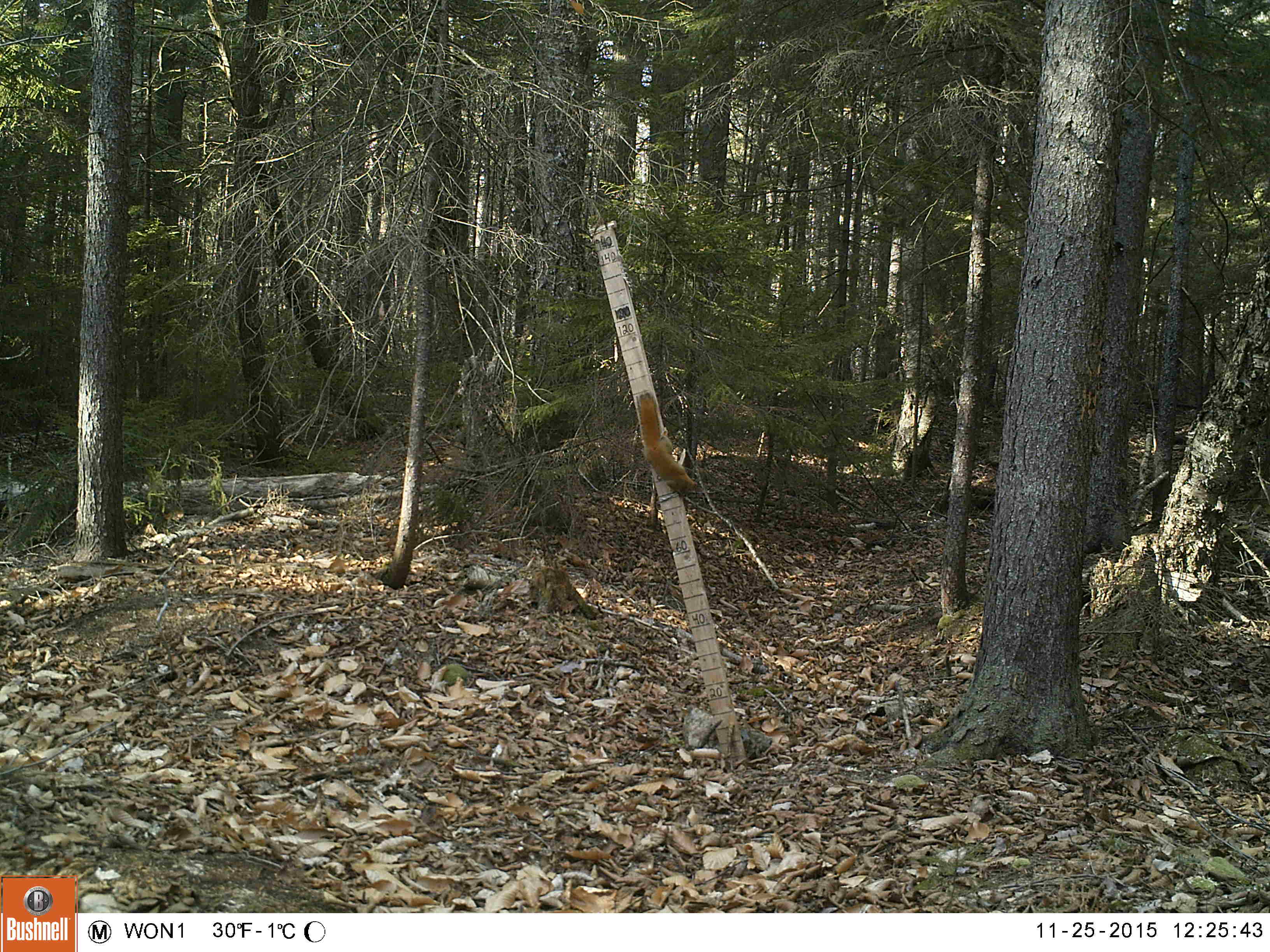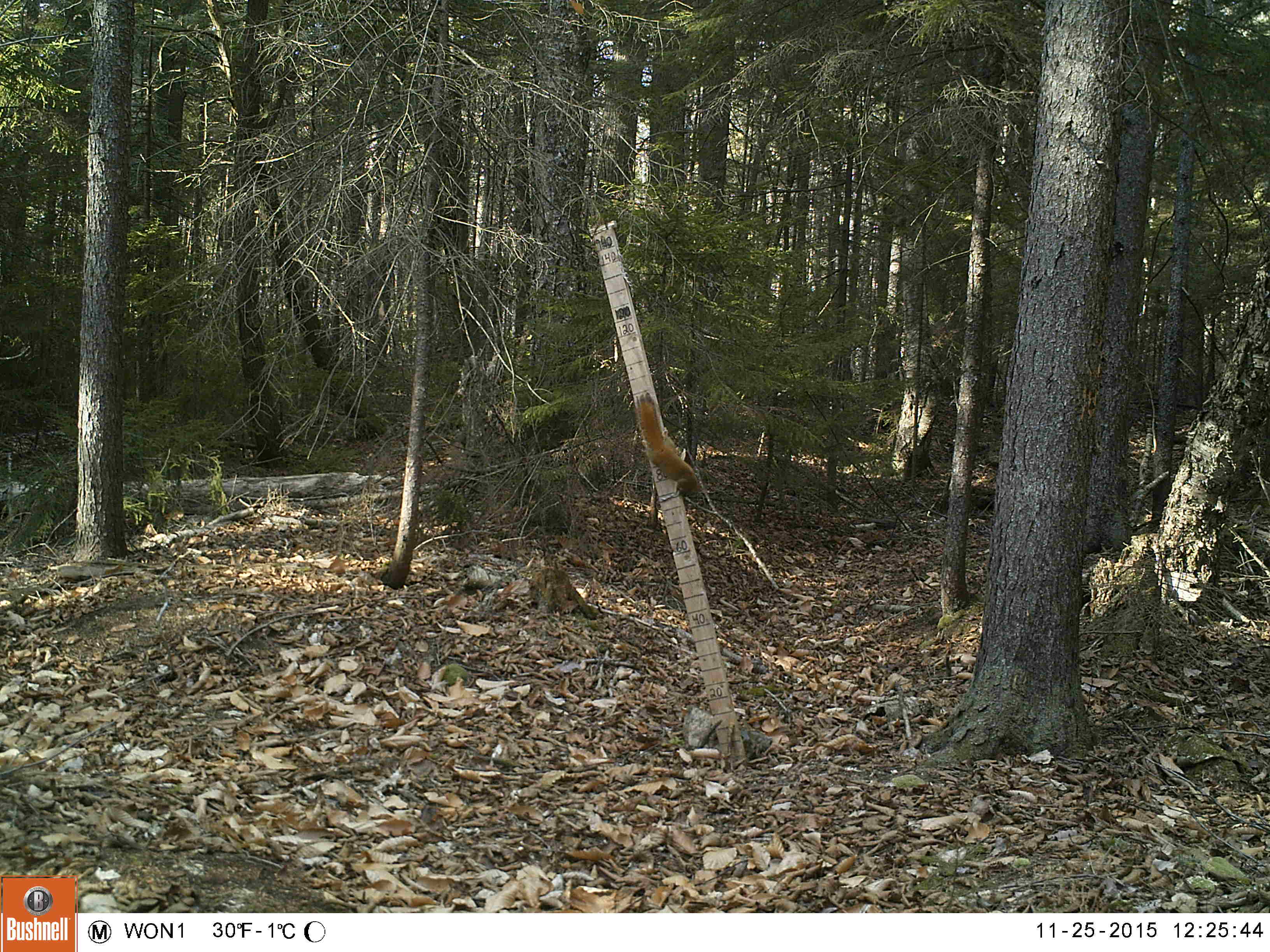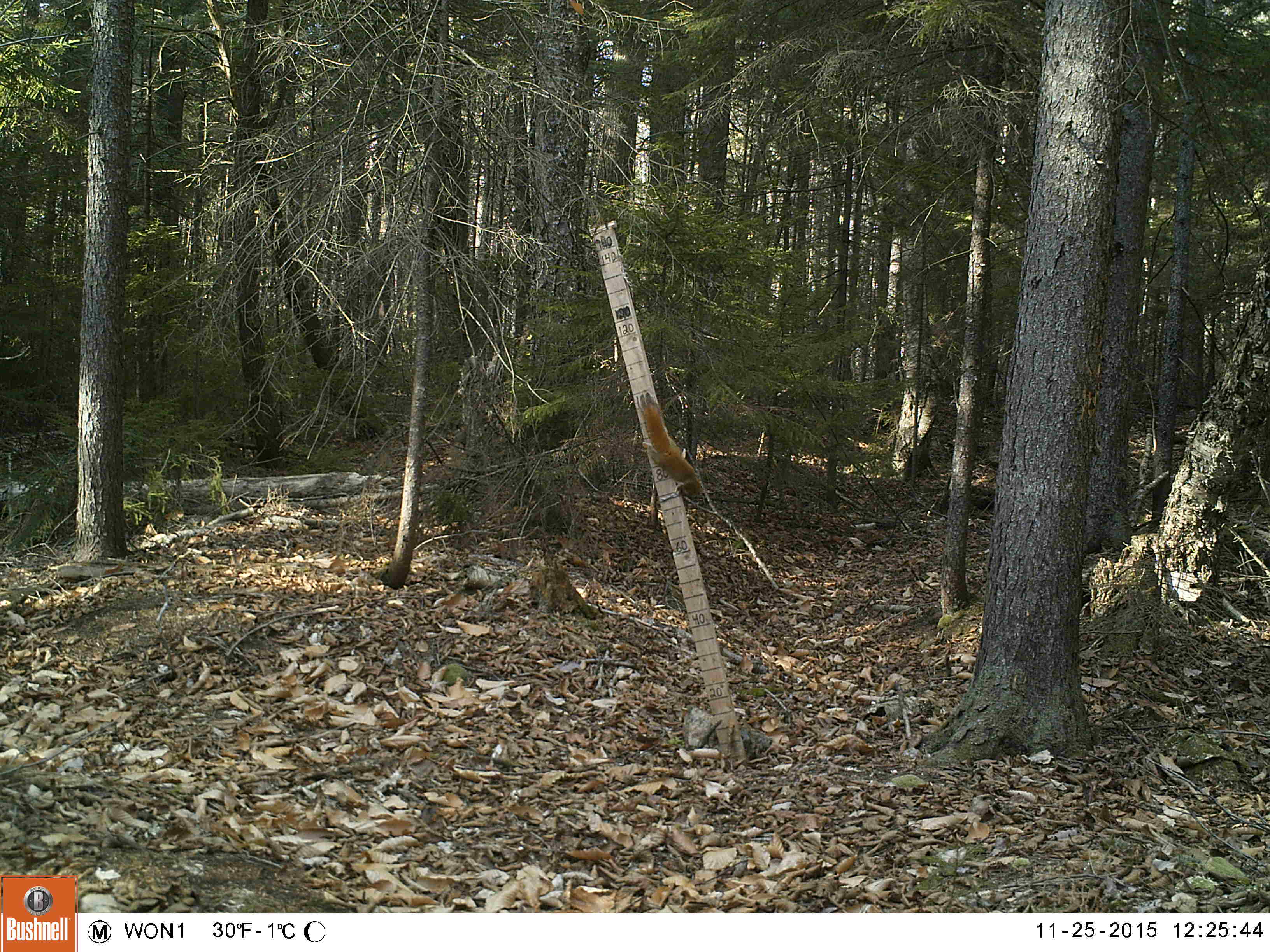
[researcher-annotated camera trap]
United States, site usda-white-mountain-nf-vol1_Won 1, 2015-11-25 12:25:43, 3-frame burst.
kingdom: Animalia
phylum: Chordata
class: Mammalia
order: Rodentia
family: Sciuridae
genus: Tamiasciurus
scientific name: Tamiasciurus hudsonicus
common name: red squirrel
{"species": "red squirrel (Tamiasciurus hudsonicus)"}